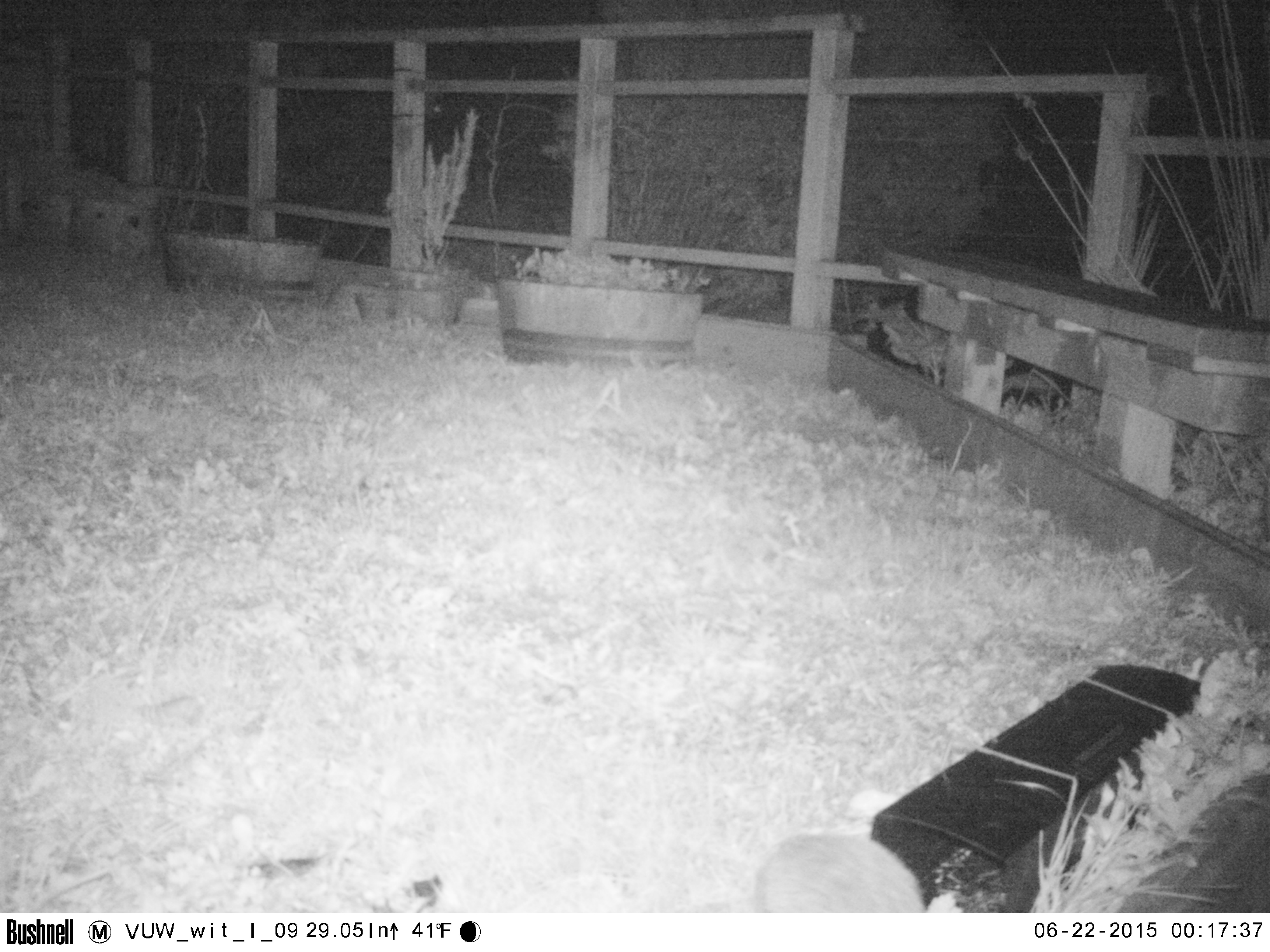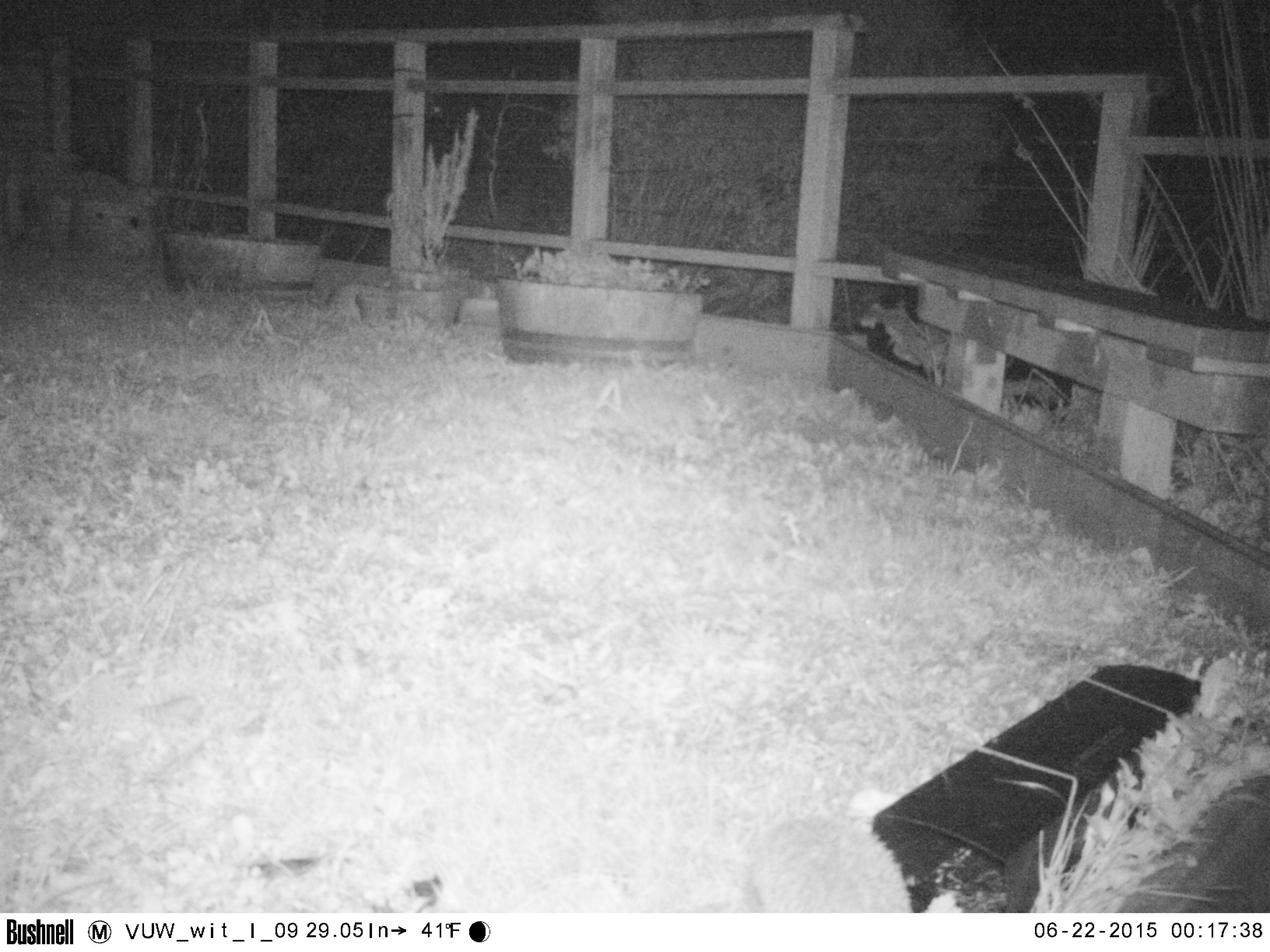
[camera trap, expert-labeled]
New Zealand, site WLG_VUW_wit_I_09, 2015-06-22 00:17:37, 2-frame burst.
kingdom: Animalia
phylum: Chordata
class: Mammalia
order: Eulipotyphla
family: Erinaceidae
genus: Erinaceus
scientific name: Erinaceus europaeus europaeus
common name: european hedgehog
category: hedgehog